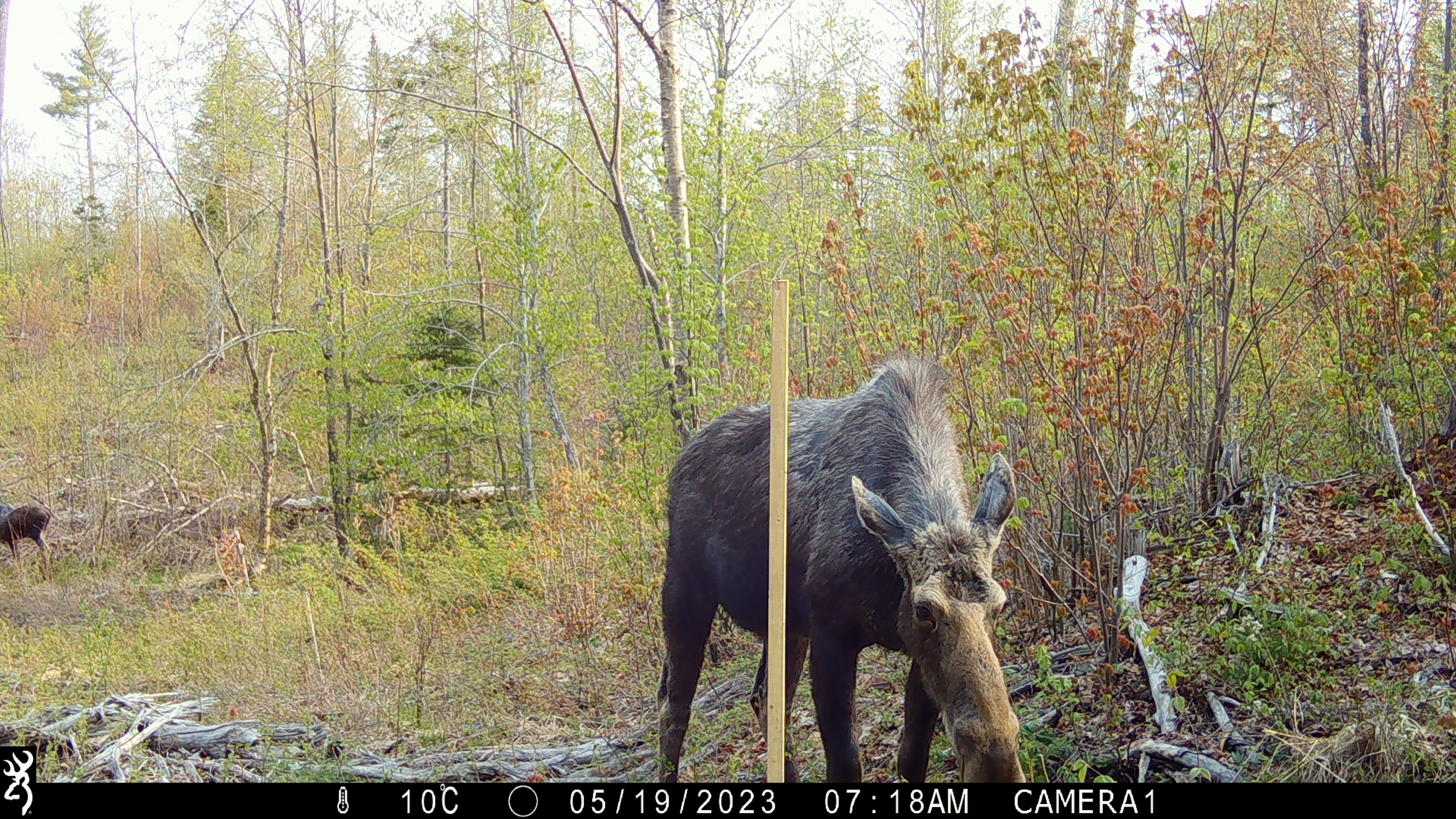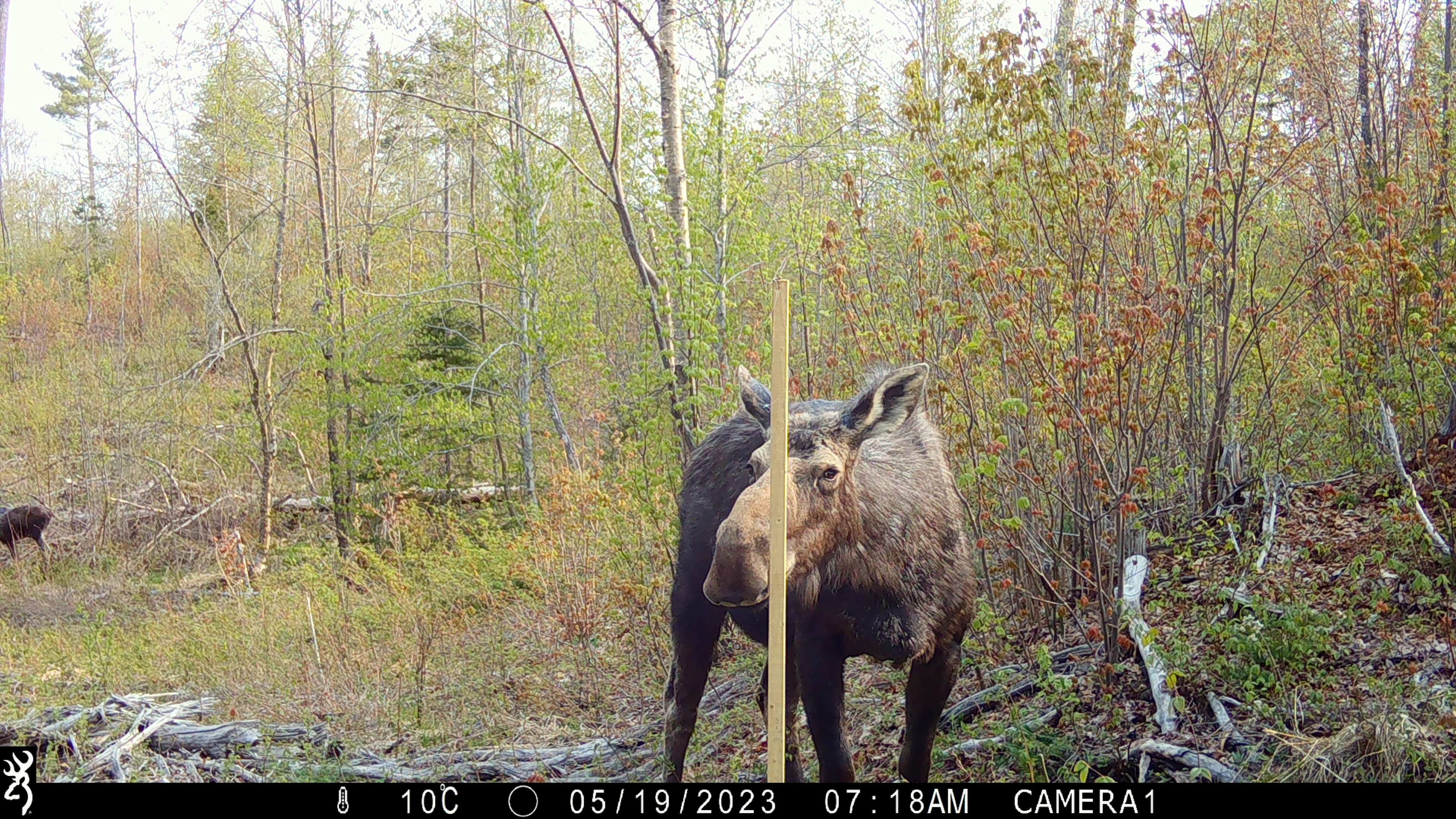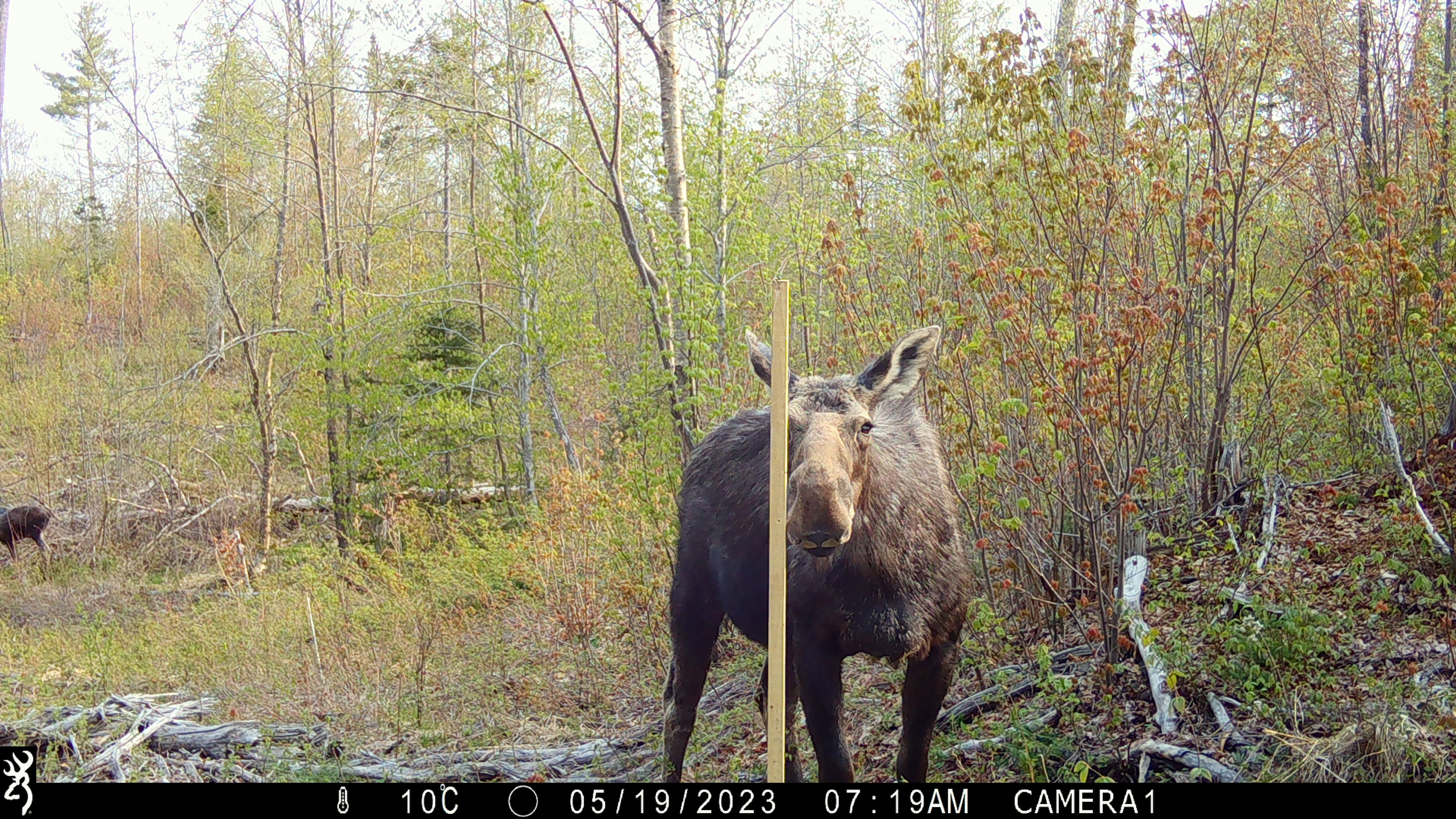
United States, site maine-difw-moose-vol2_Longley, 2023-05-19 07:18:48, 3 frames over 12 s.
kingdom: Animalia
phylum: Chordata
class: Mammalia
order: Artiodactyla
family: Cervidae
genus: Alces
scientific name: Alces alces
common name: moose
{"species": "moose (Alces alces)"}